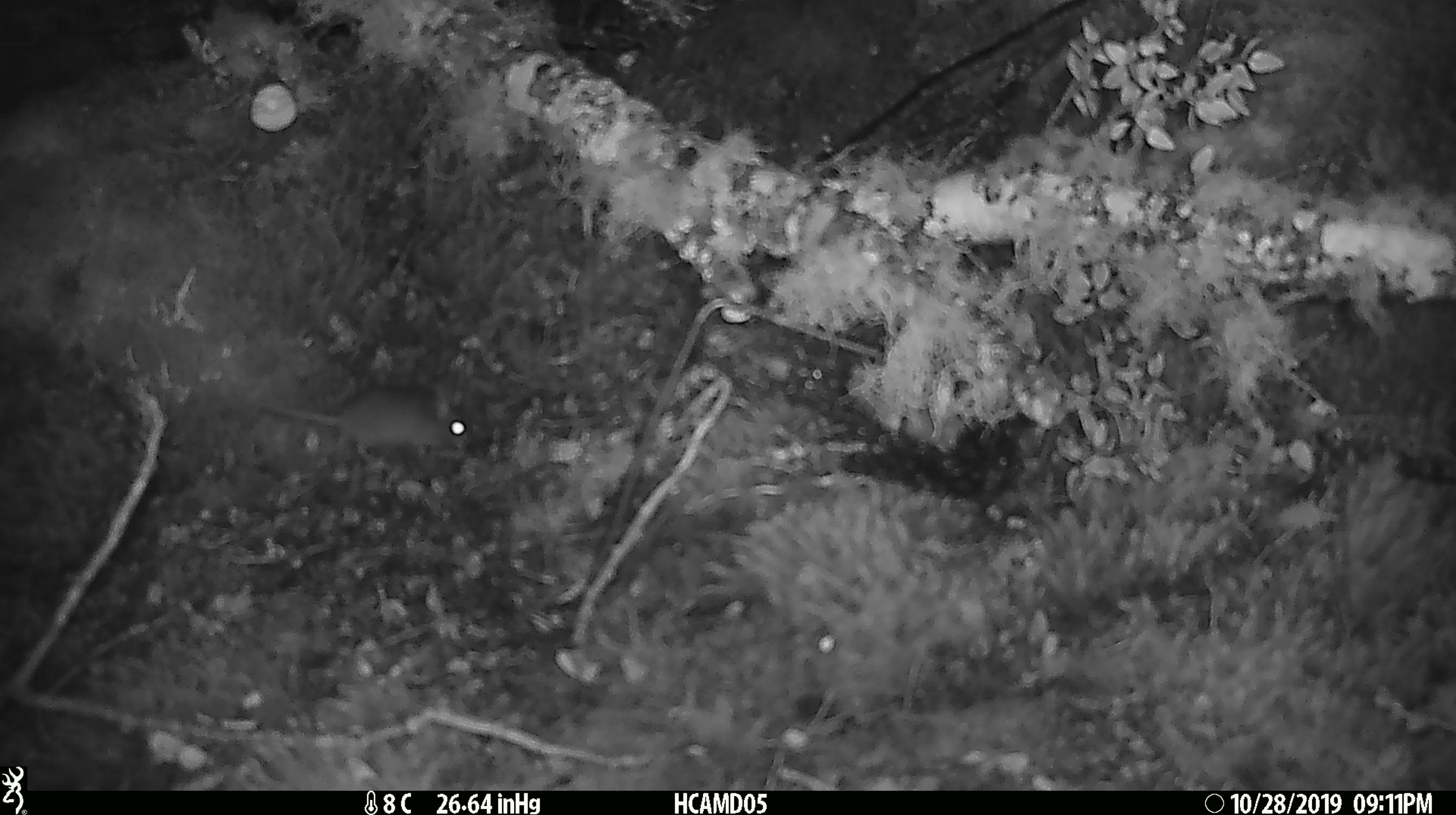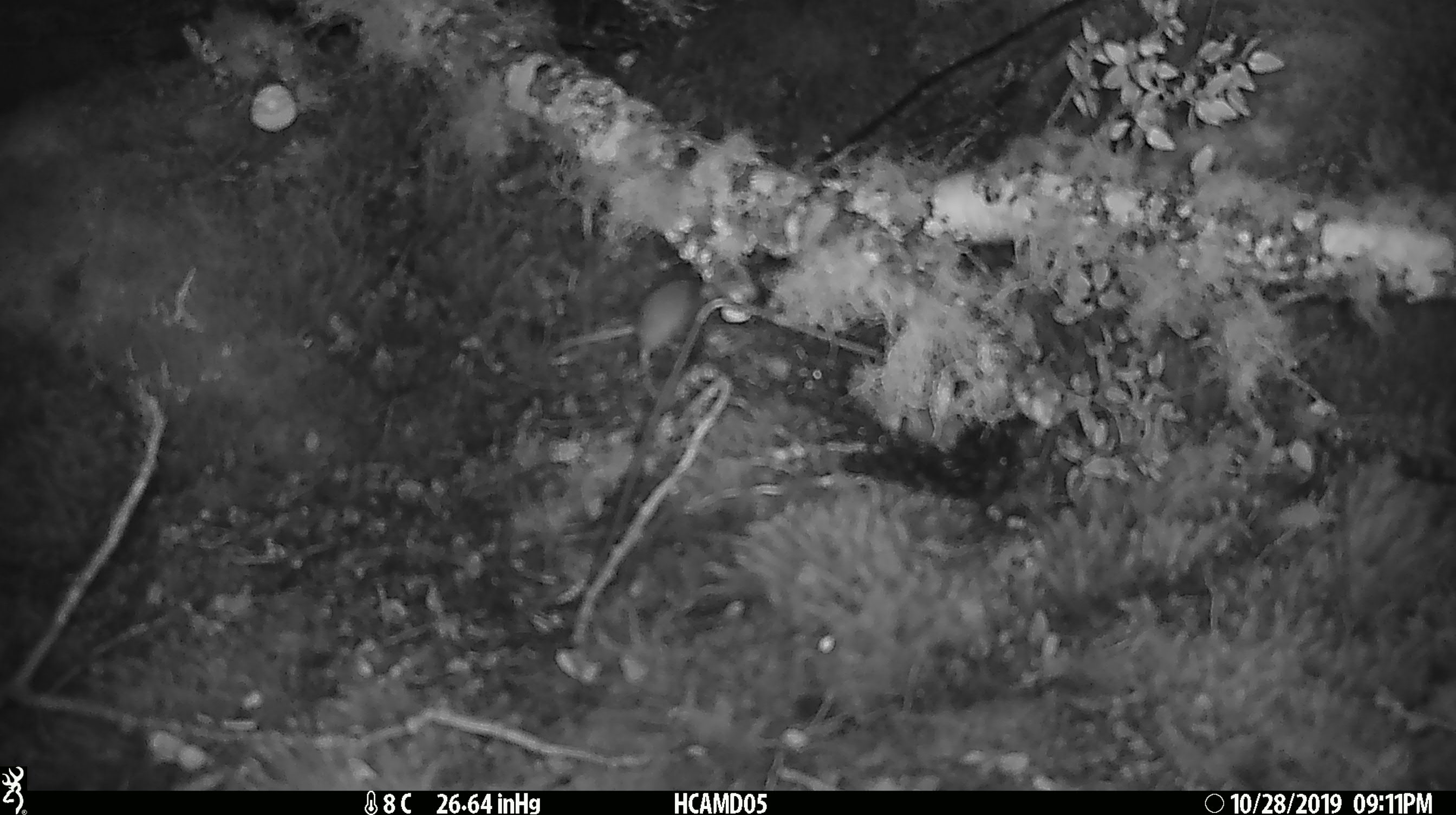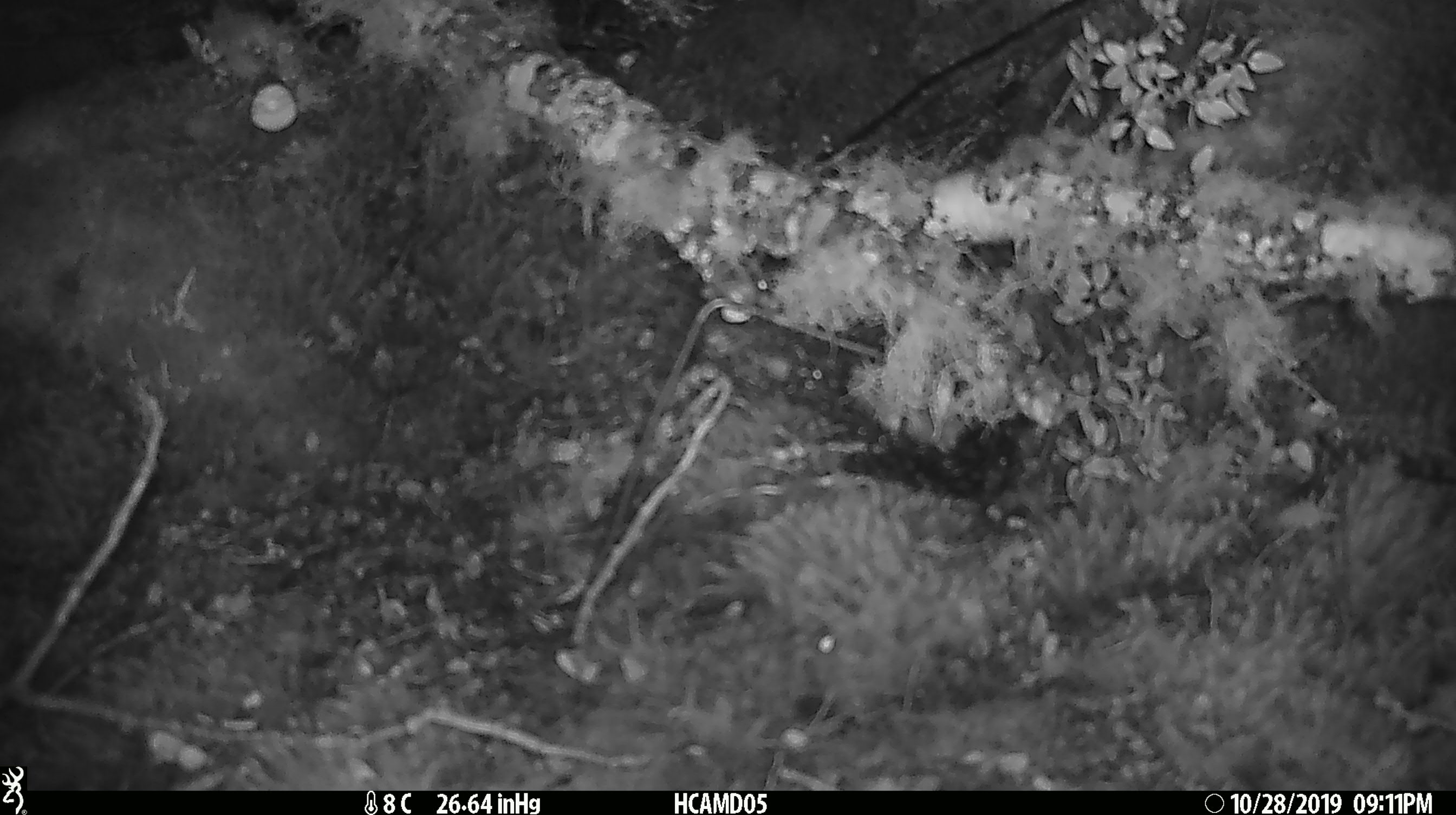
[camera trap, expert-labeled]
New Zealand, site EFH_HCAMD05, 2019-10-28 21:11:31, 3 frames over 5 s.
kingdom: Animalia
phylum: Chordata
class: Mammalia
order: Rodentia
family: Muridae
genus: Mus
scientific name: Mus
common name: mouse